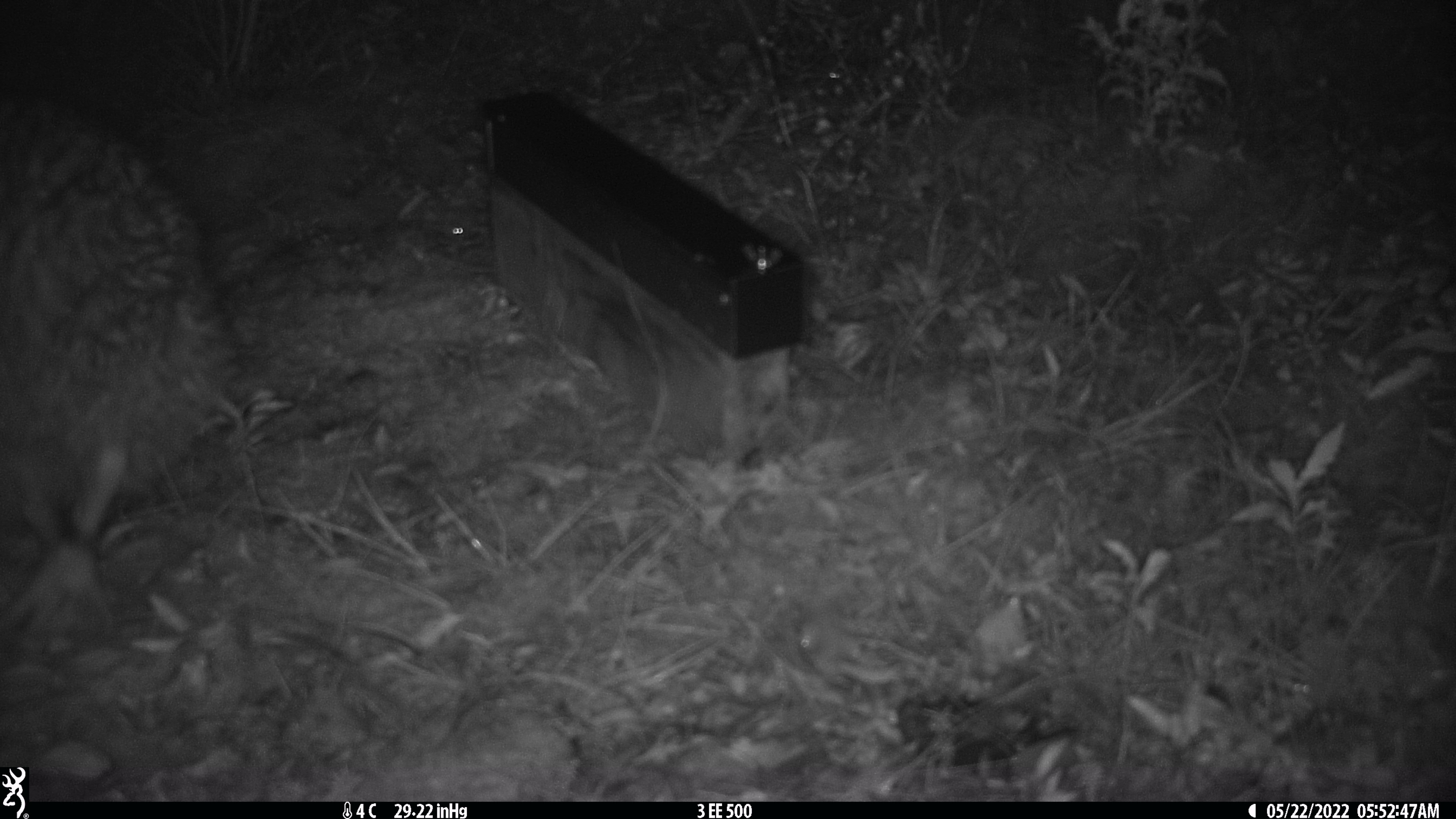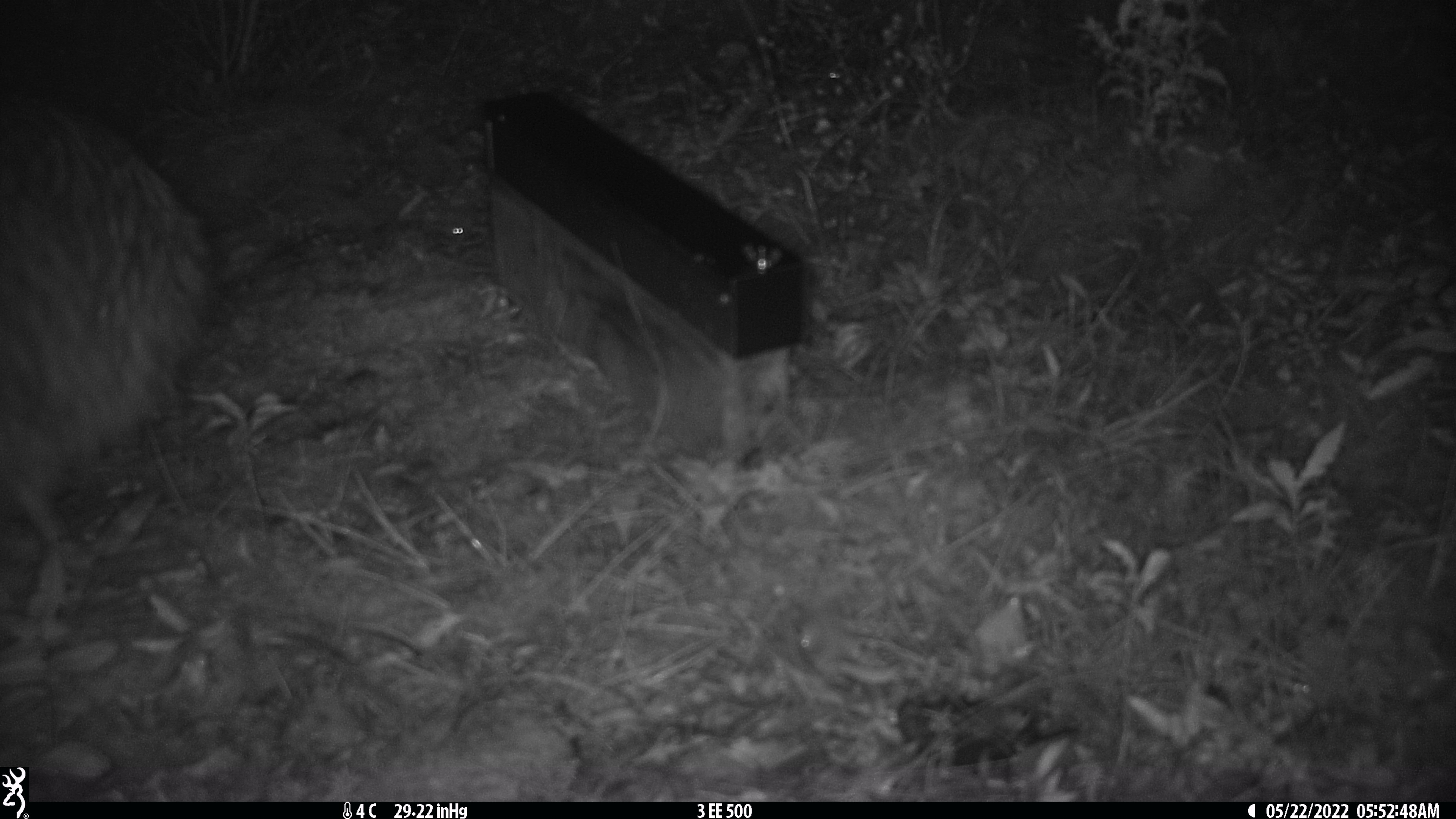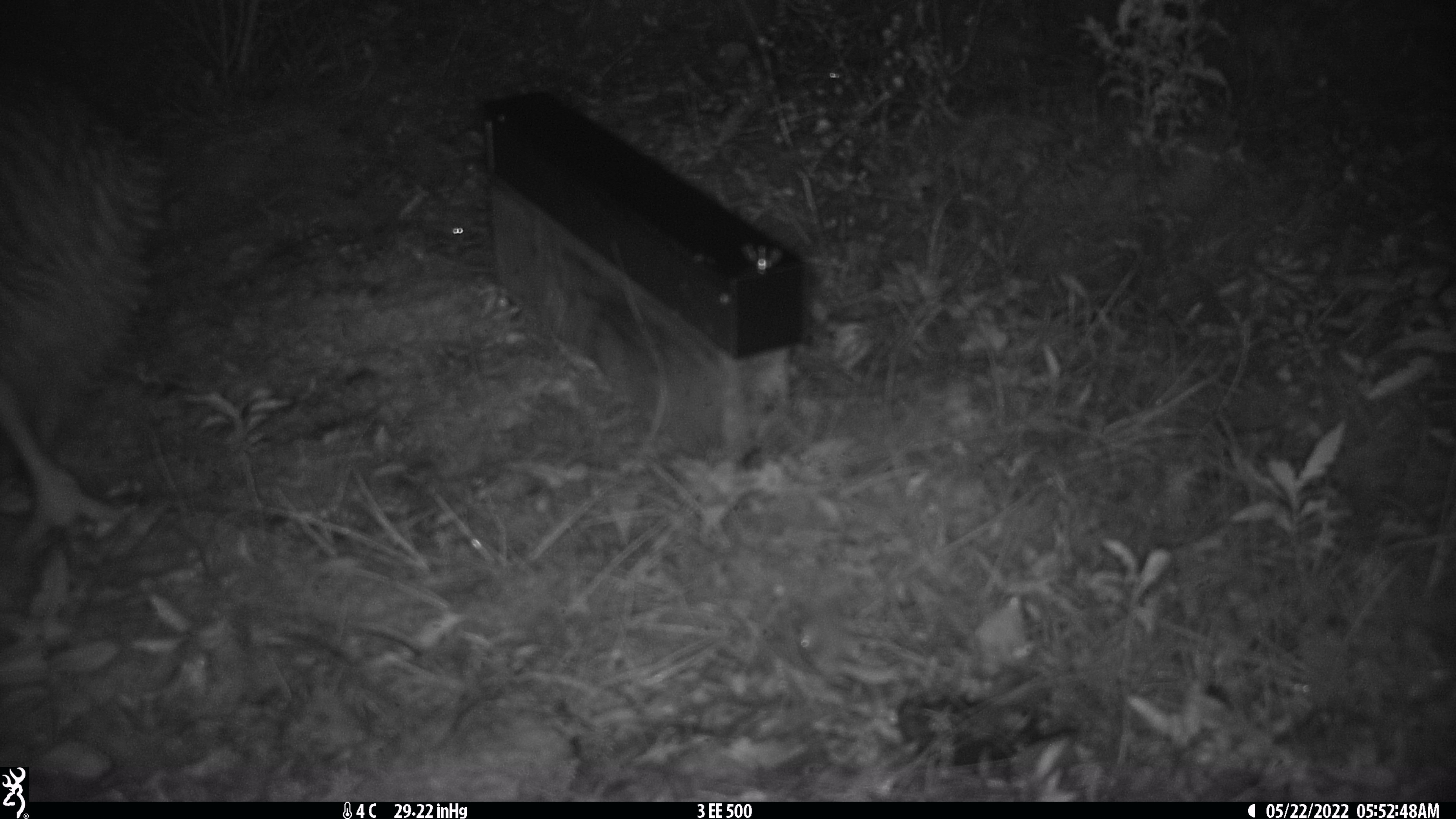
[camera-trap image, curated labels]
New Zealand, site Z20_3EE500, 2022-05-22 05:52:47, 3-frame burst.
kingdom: Animalia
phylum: Chordata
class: Aves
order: Apterygiformes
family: Apterygidae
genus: Apteryx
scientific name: Apteryx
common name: kiwi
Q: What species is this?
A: Kiwi (Apteryx).